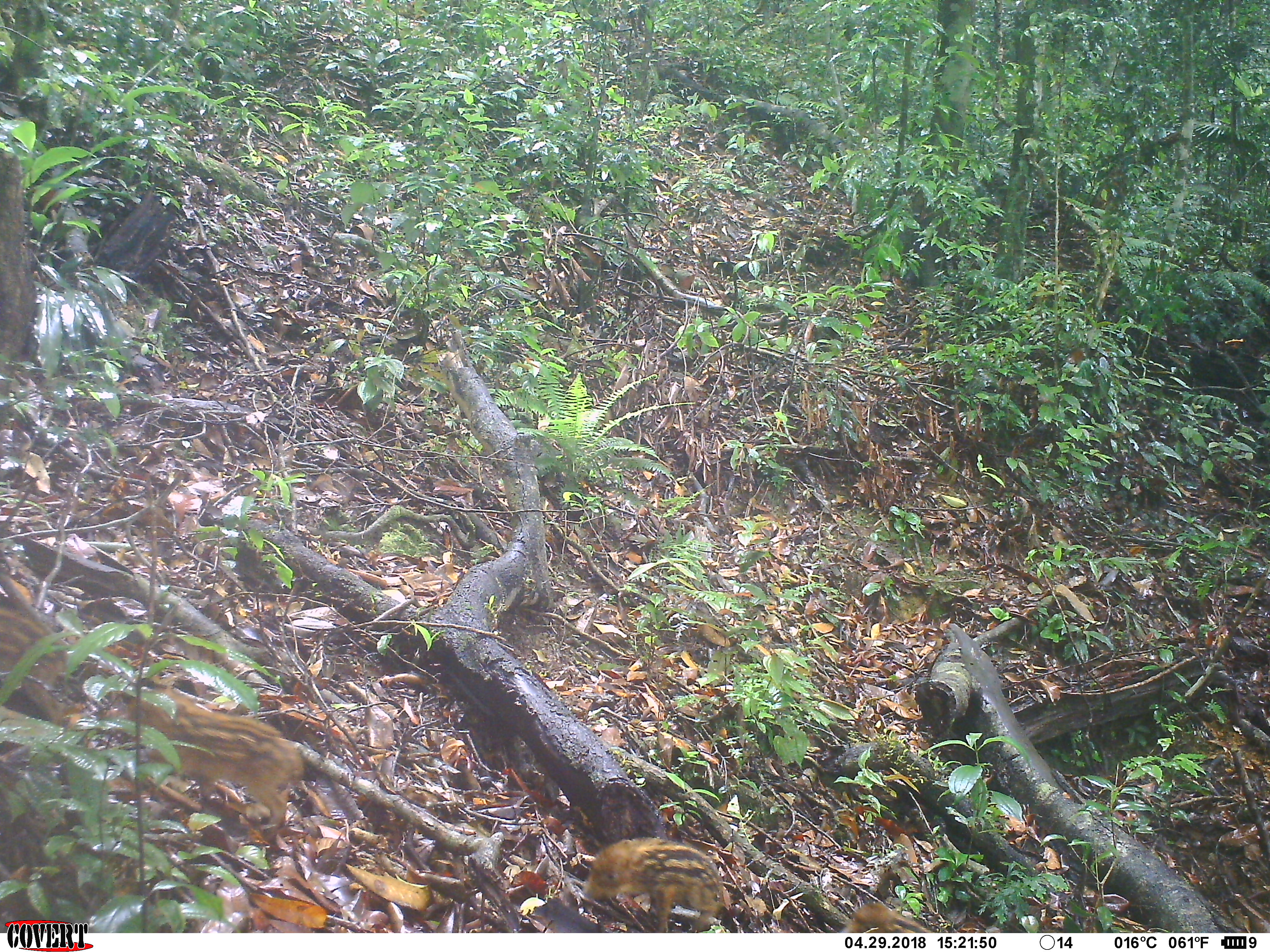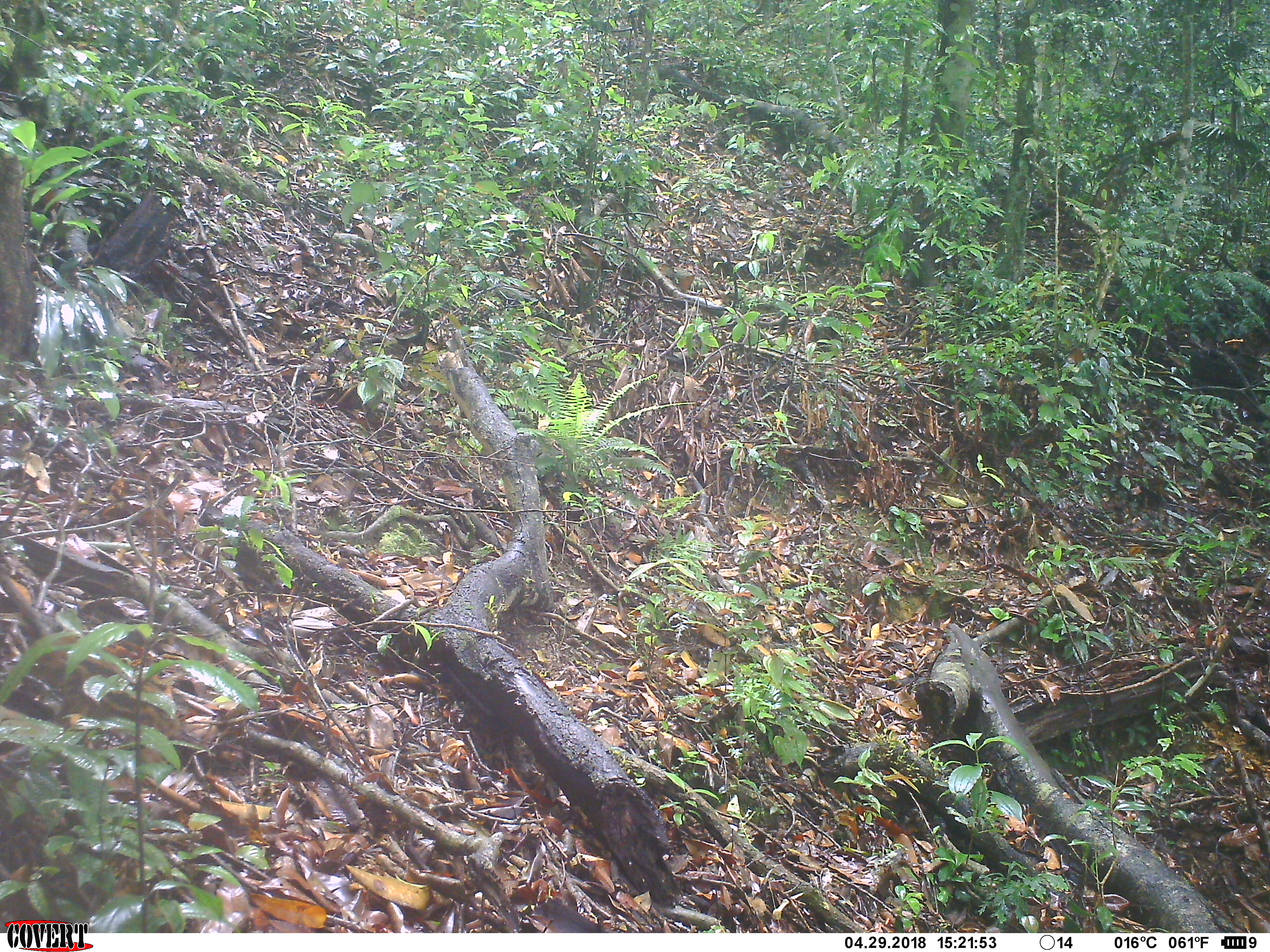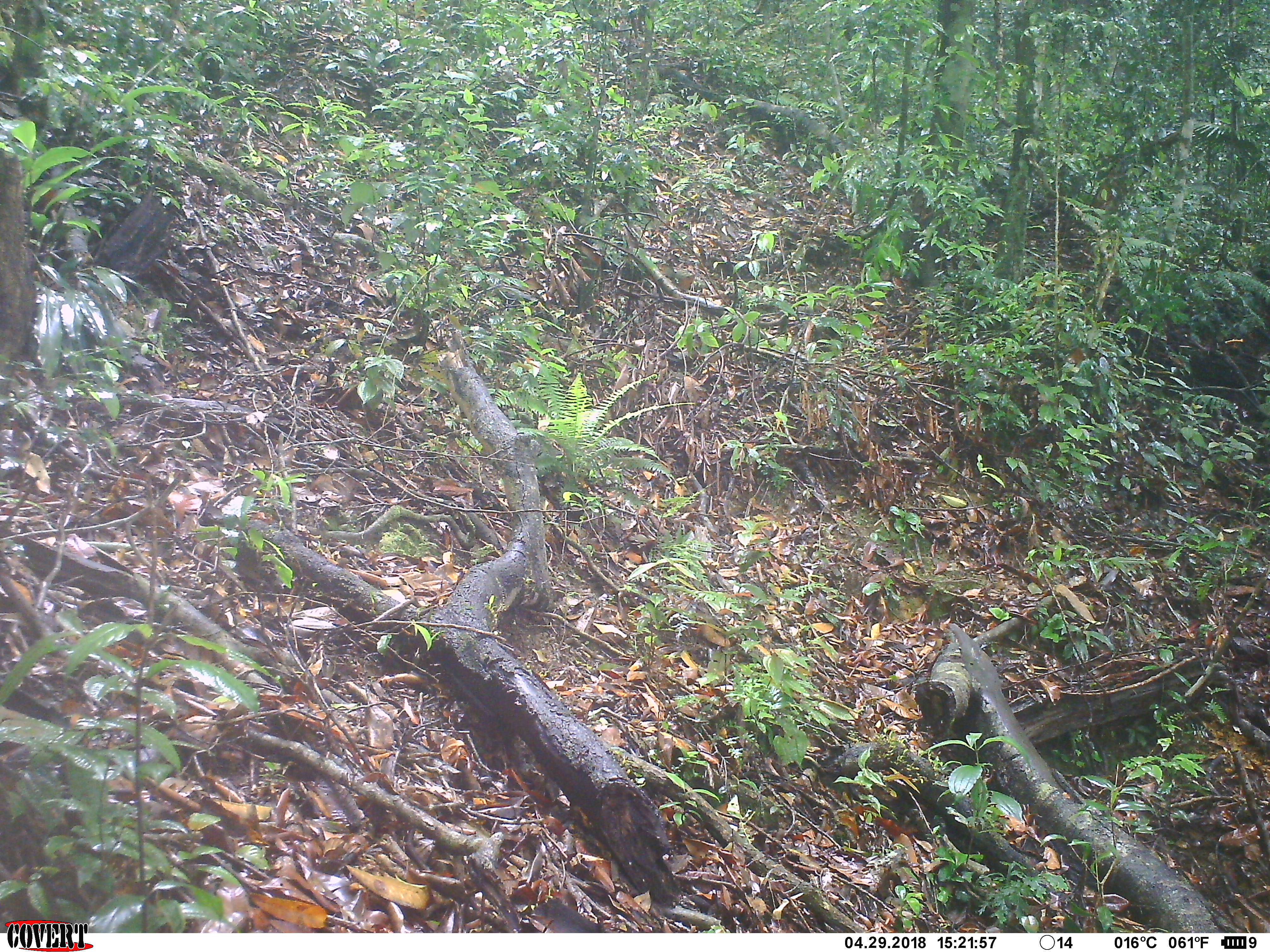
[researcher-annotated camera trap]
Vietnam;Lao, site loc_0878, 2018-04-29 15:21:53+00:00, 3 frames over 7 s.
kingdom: Animalia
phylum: Chordata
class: Mammalia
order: Artiodactyla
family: Suidae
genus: Sus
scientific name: Sus scrofa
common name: eurasian wild pig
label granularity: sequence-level